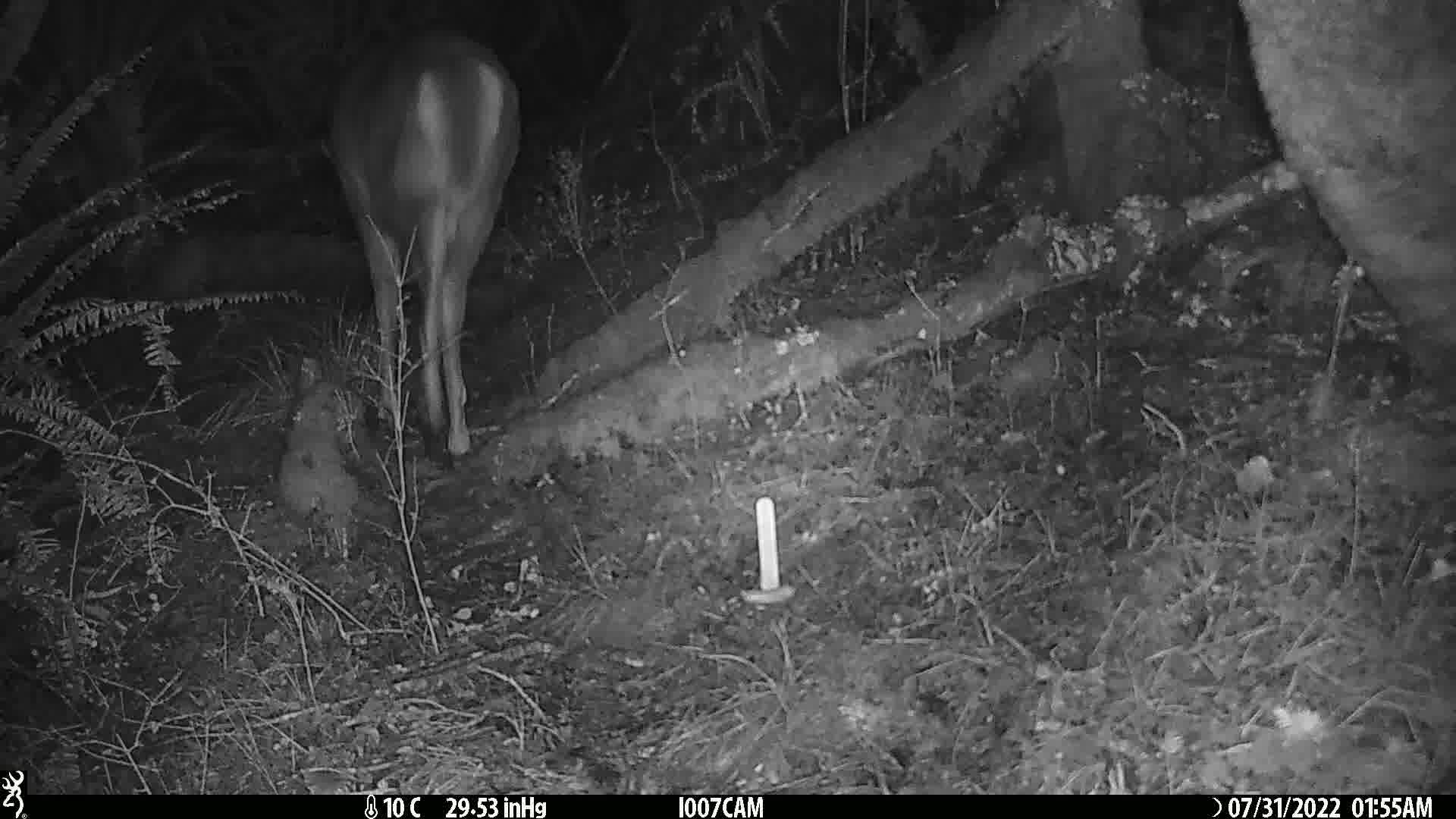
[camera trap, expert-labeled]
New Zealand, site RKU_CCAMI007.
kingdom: Animalia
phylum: Chordata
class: Mammalia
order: Artiodactyla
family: Cervidae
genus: Odocoileus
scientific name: Odocoileus virginianus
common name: white-tailed deer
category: white tailed deer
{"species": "white tailed deer (white-tailed deer) (Odocoileus virginianus)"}